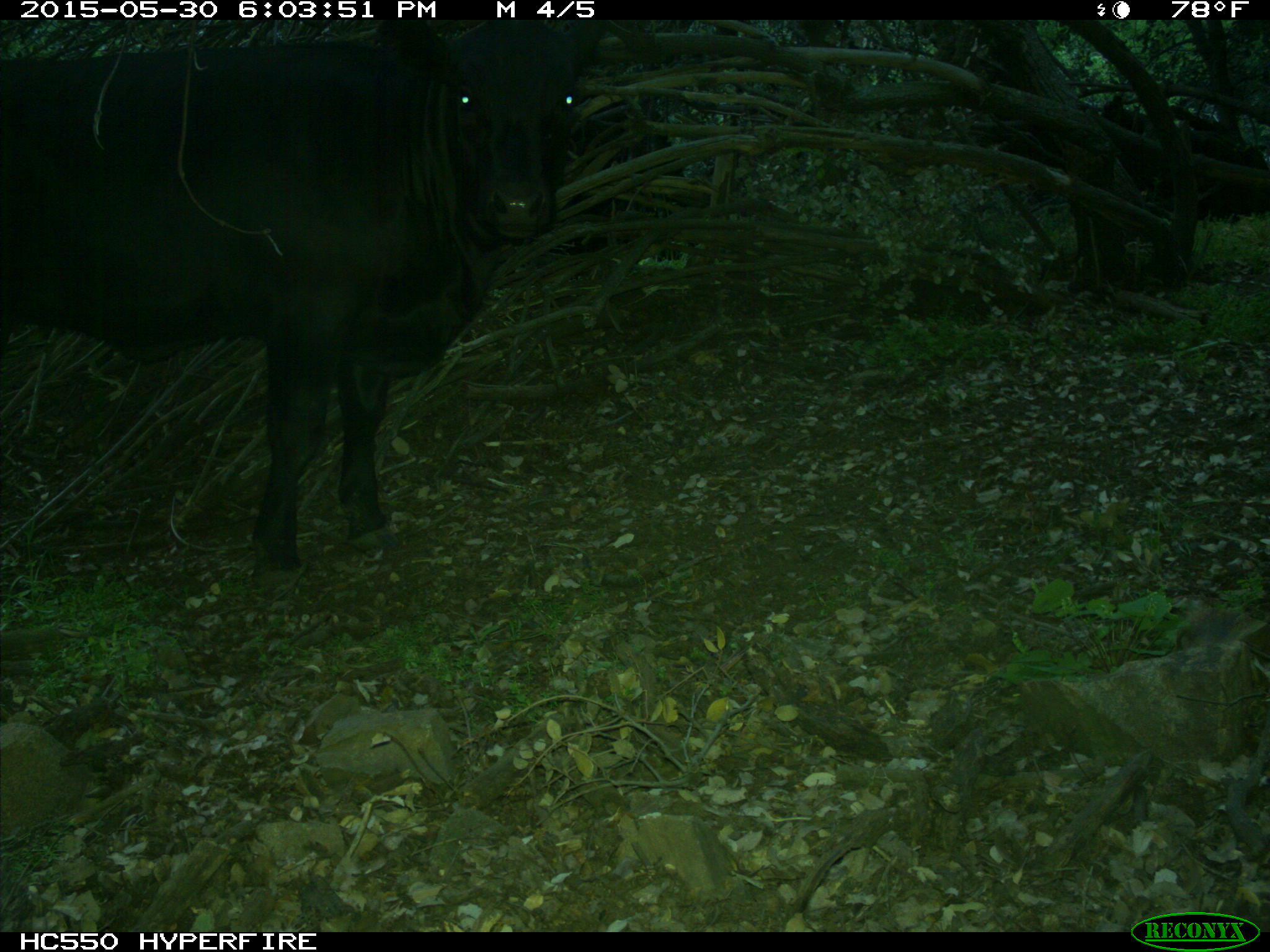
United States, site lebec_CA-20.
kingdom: Animalia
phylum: Chordata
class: Mammalia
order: Artiodactyla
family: Bovidae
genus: Bos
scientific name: Bos taurus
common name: domestic cow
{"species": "Bos taurus (domestic cow)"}